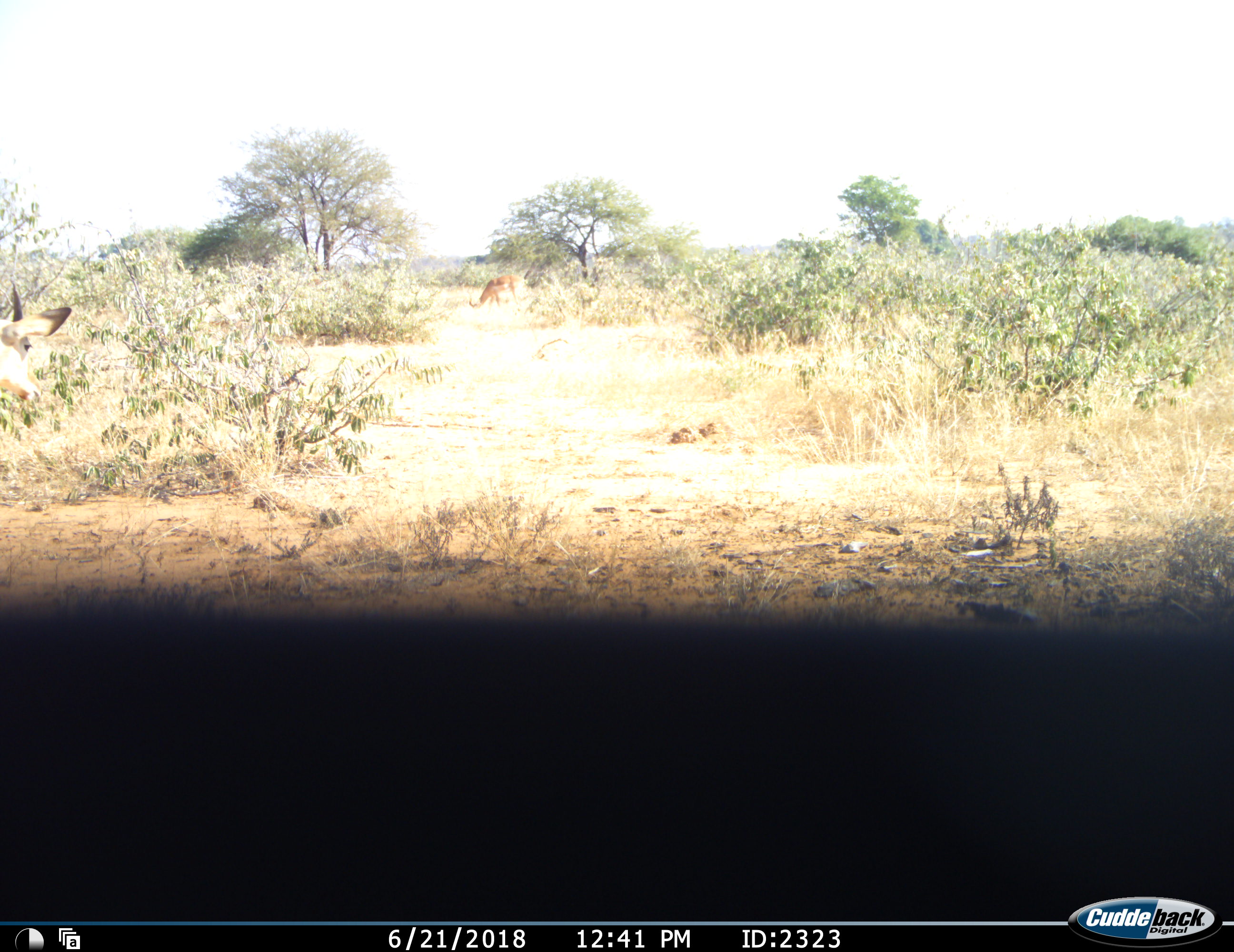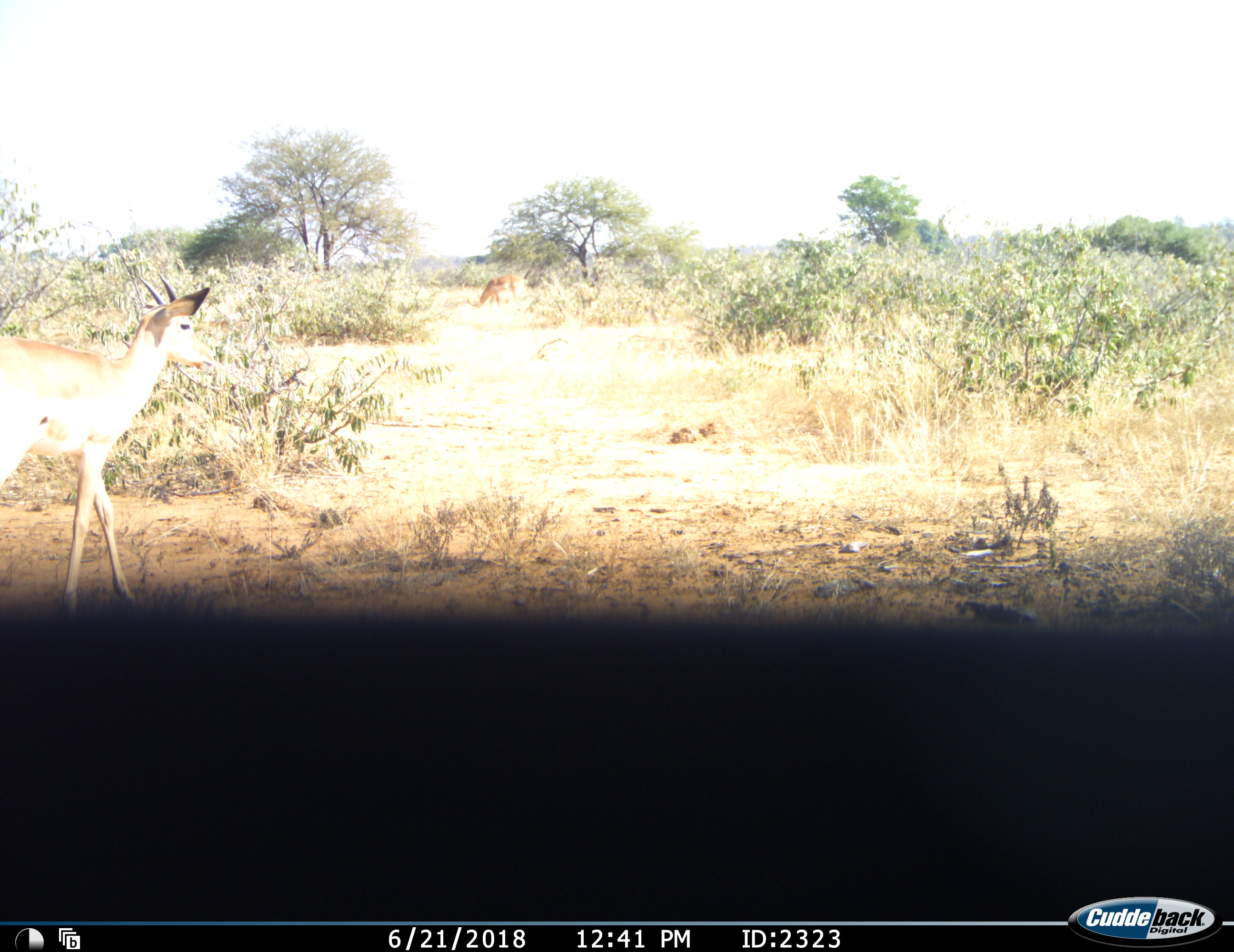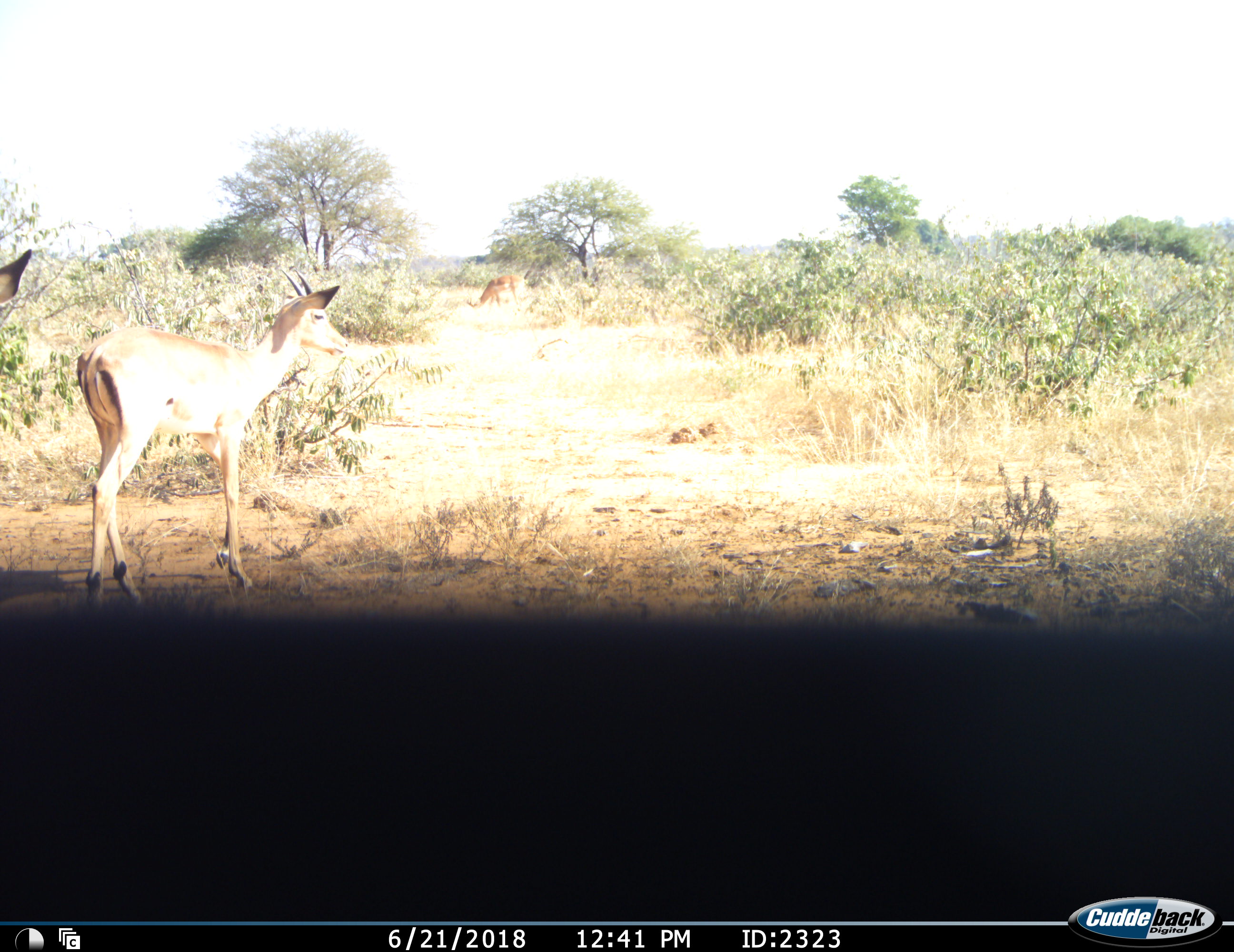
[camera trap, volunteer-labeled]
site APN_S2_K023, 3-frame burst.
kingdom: Animalia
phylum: Chordata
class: Mammalia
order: Artiodactyla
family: Bovidae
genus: Aepyceros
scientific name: Aepyceros melampus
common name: impala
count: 3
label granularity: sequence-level